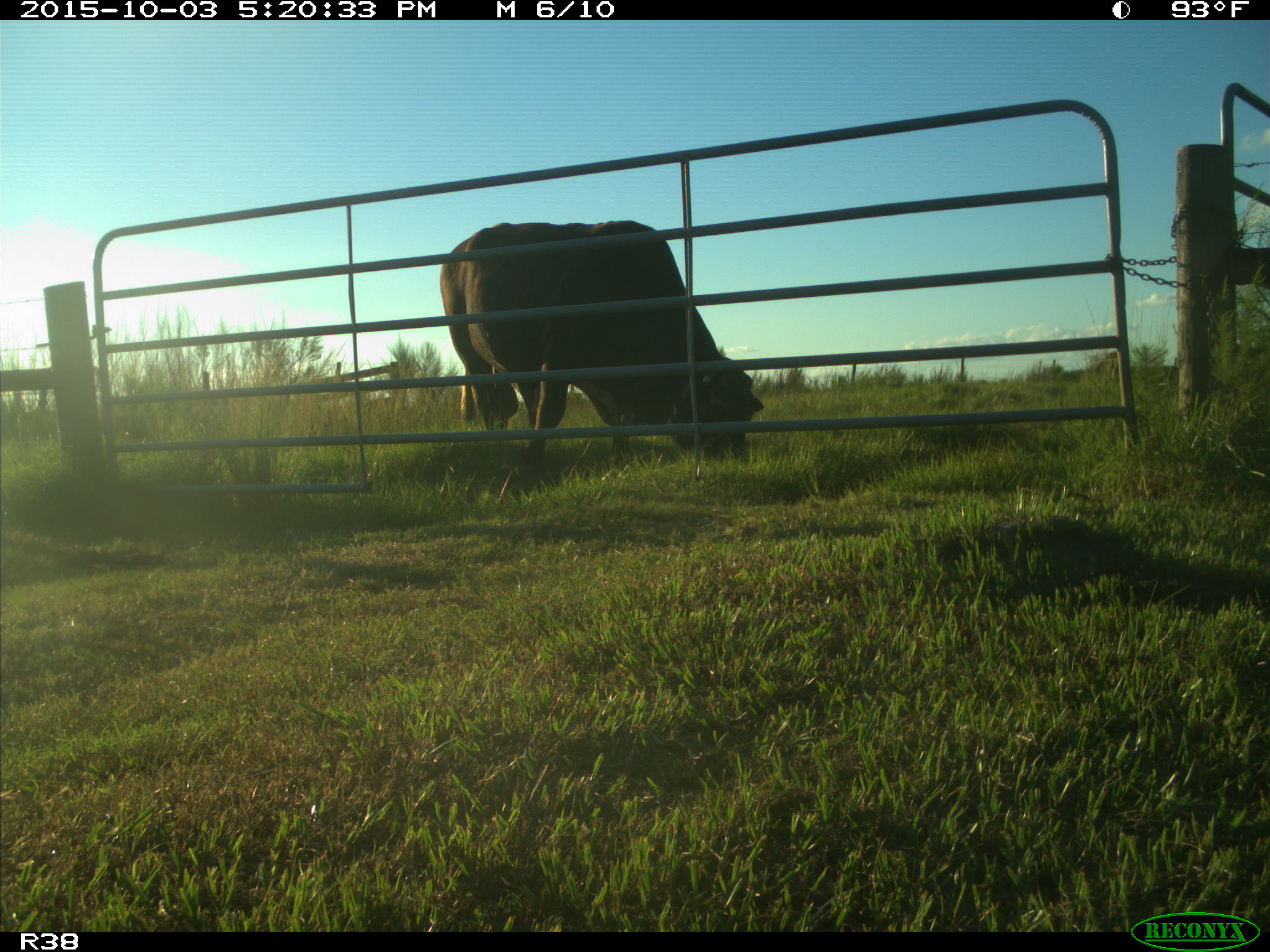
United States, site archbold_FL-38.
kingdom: Animalia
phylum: Chordata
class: Mammalia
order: Artiodactyla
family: Bovidae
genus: Bos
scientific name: Bos taurus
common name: domestic cow